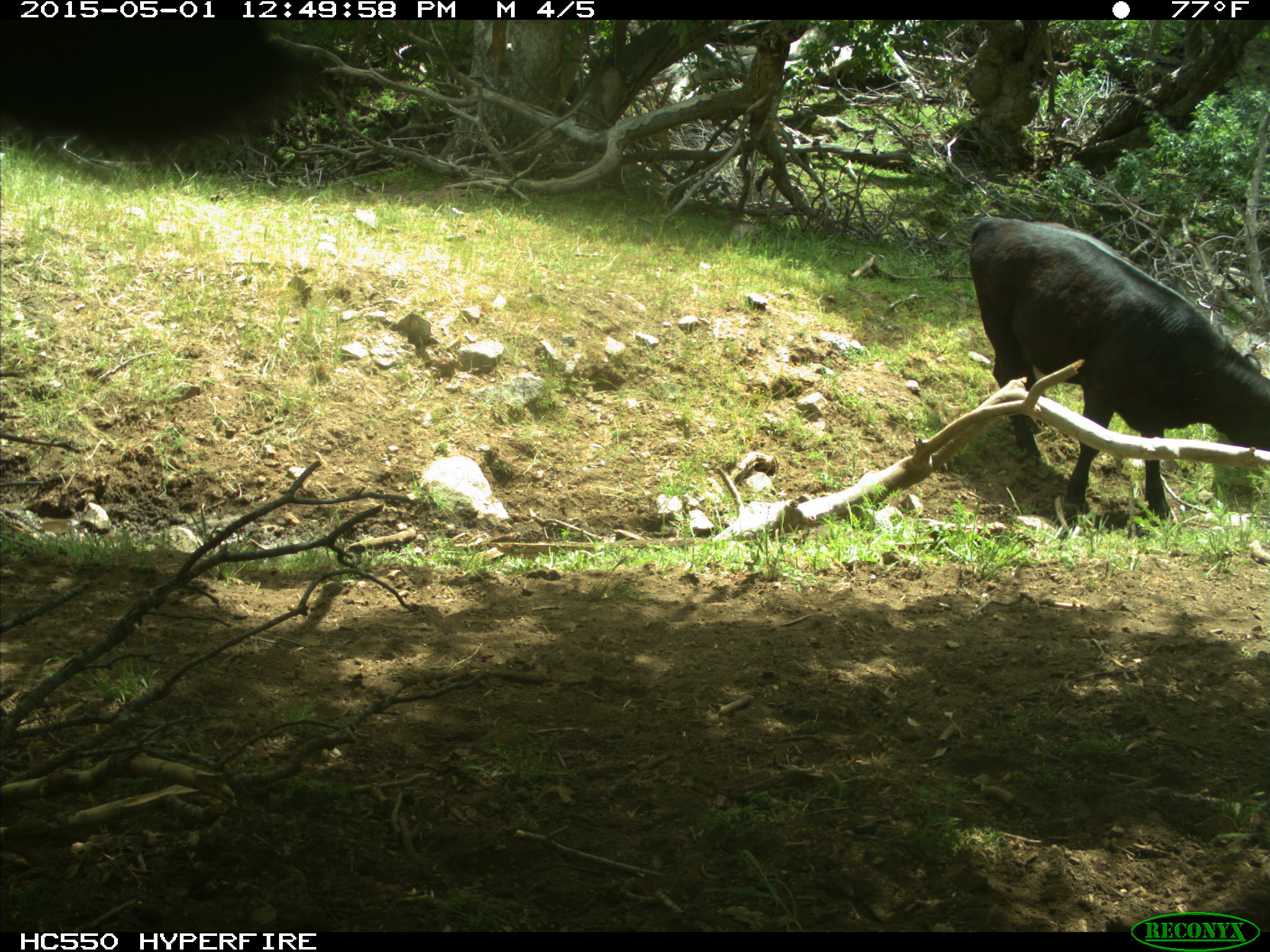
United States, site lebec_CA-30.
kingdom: Animalia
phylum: Chordata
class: Mammalia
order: Artiodactyla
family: Bovidae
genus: Bos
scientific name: Bos taurus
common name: domestic cow